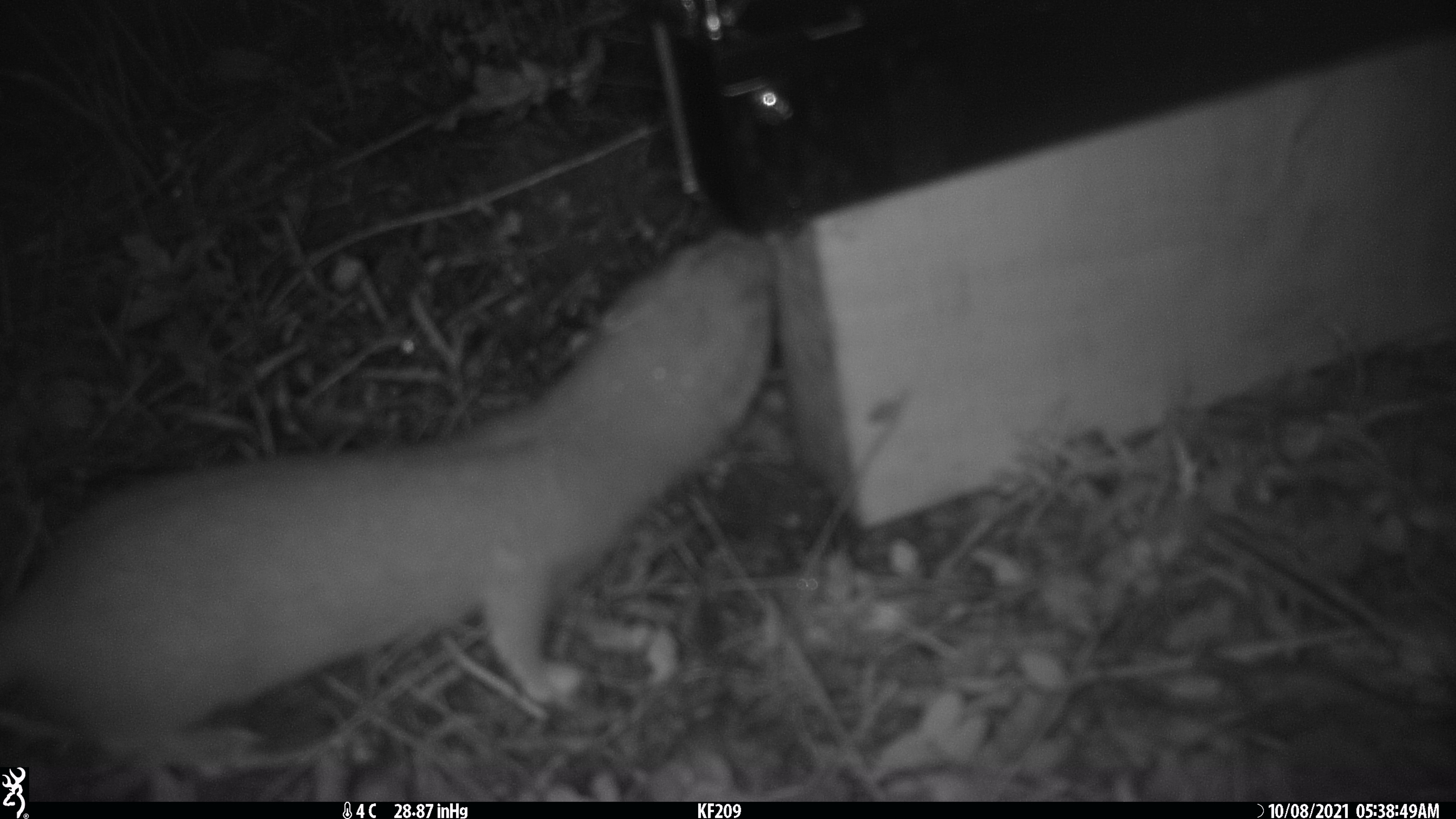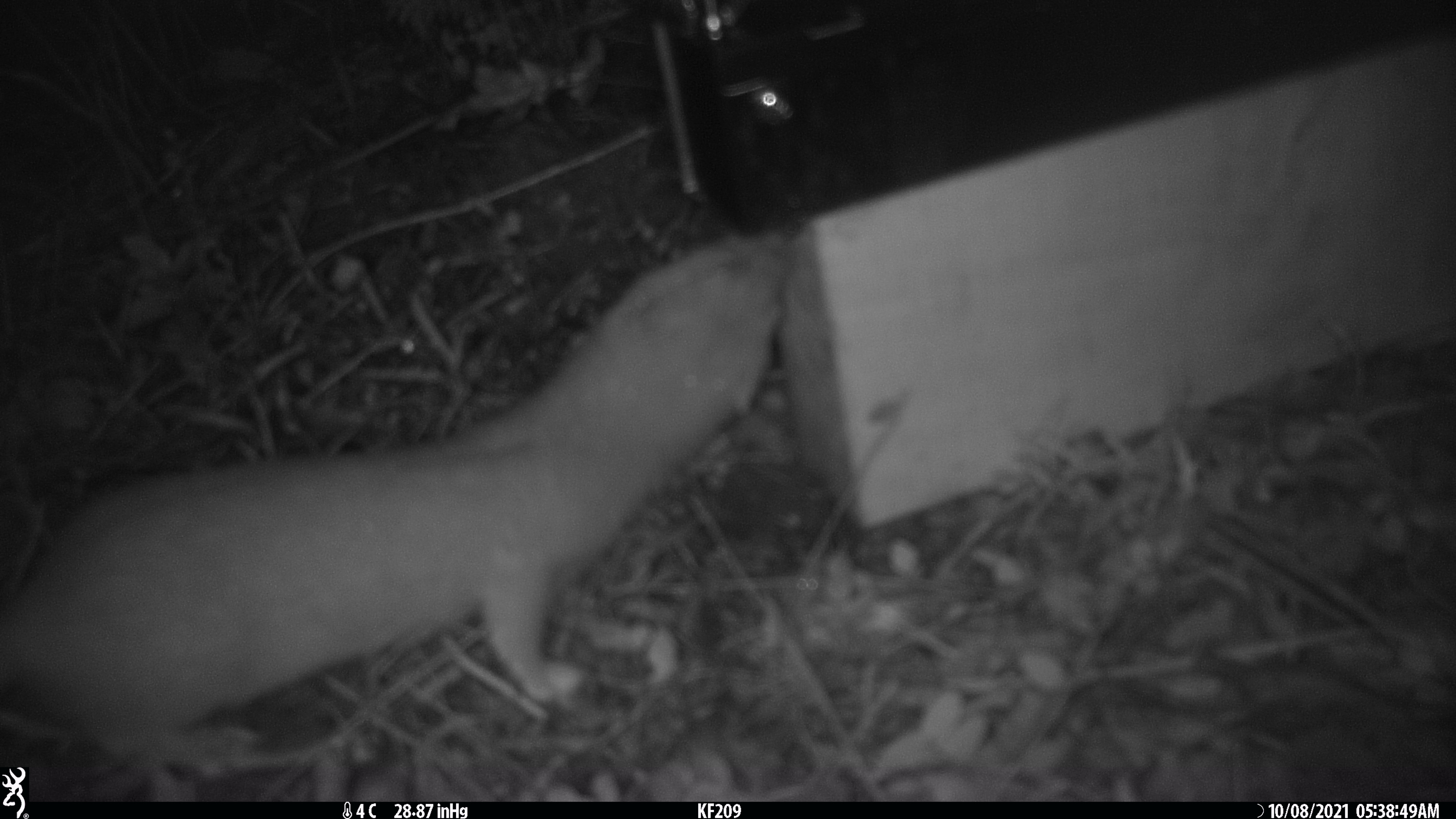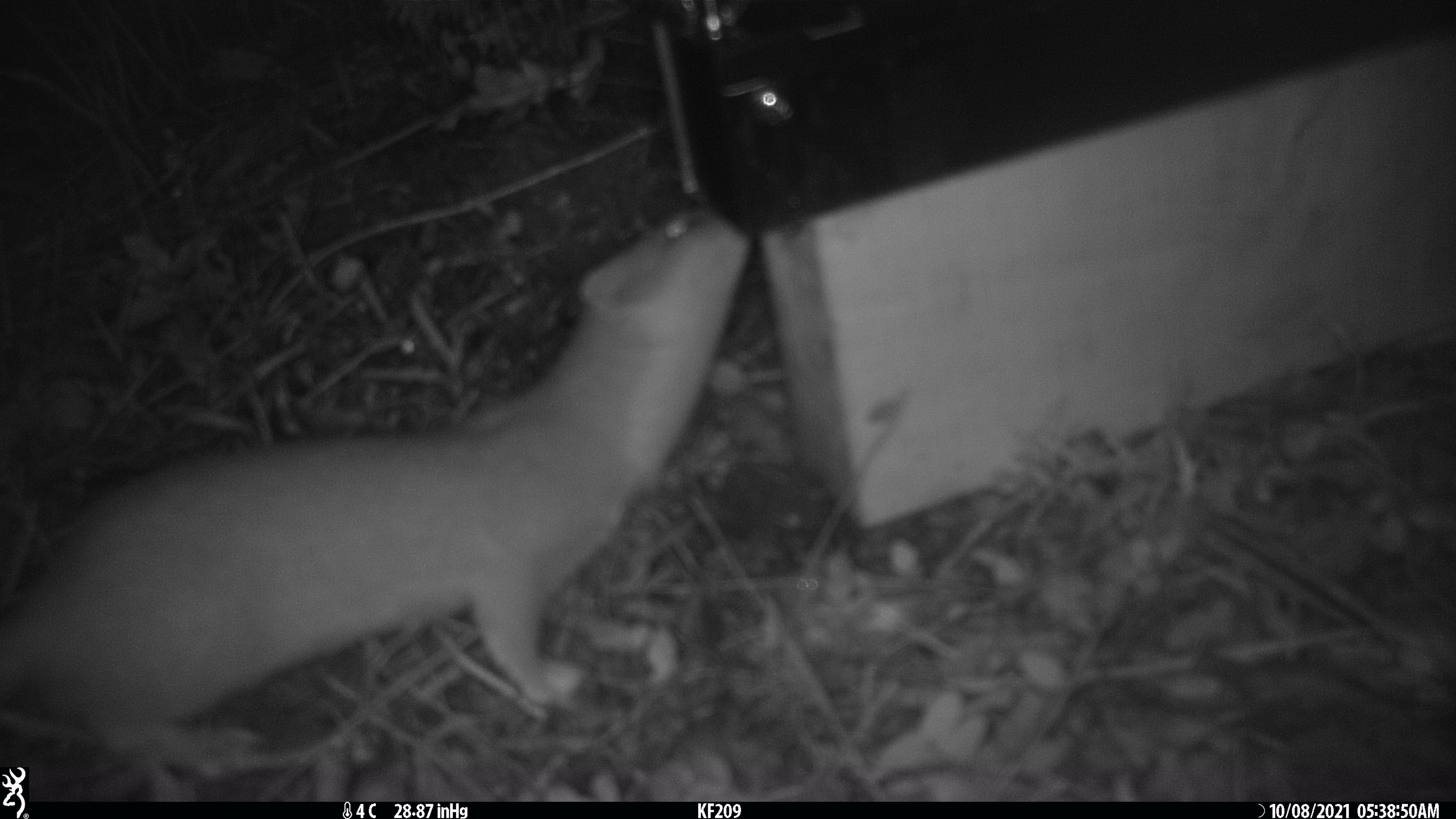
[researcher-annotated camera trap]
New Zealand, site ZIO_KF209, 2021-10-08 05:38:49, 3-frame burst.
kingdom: Animalia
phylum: Chordata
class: Mammalia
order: Carnivora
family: Mustelidae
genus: Mustela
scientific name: Mustela erminea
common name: stoat